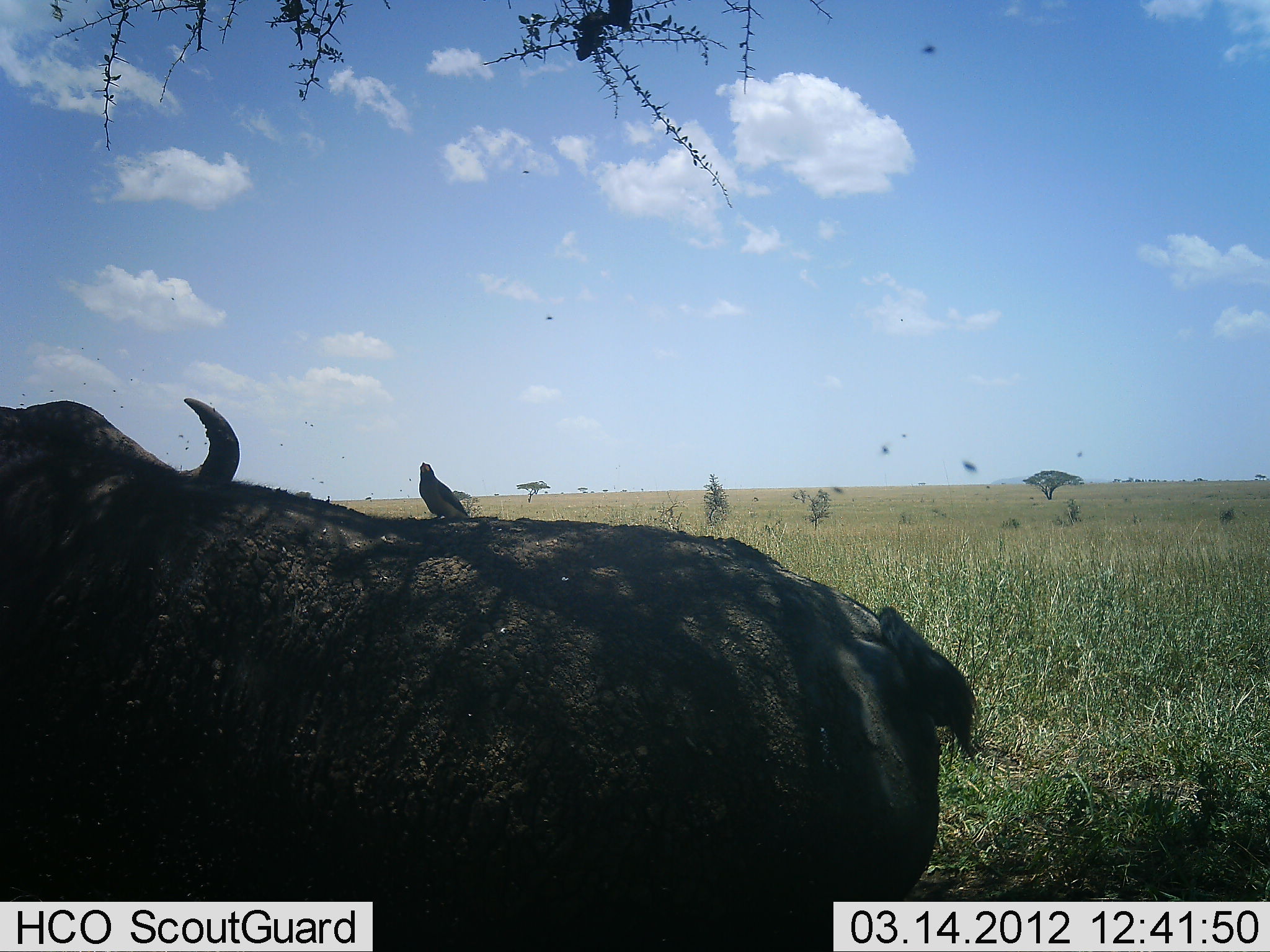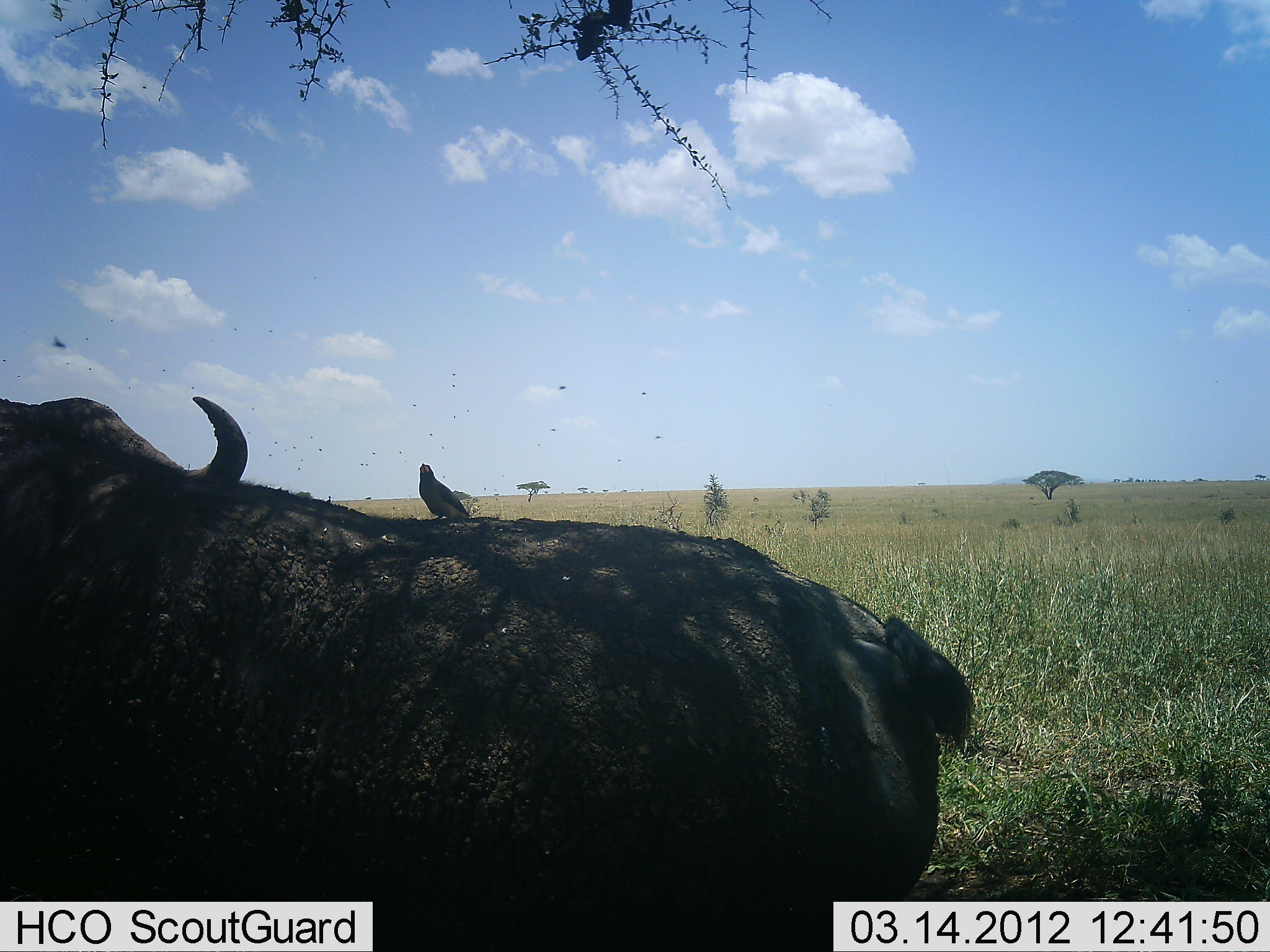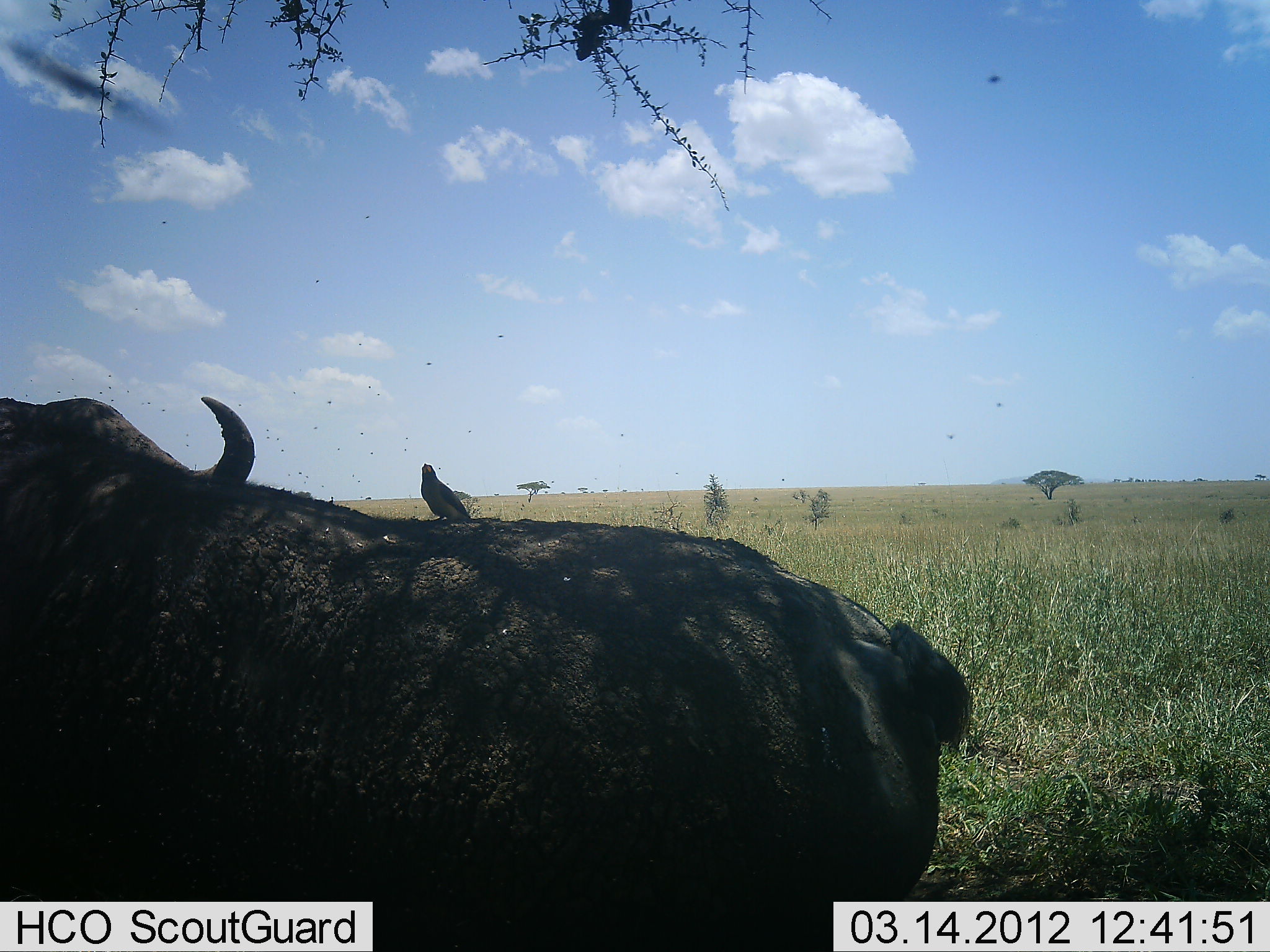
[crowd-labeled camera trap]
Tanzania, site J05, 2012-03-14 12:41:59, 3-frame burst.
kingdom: Animalia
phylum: Chordata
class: Mammalia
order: Artiodactyla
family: Bovidae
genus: Syncerus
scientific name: Syncerus caffer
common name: cape buffalo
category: buffalo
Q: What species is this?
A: Buffalo (cape buffalo) (Syncerus caffer).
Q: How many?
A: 1.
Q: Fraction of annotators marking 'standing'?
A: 80%.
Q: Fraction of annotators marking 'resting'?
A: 20%.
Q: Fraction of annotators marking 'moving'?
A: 0%.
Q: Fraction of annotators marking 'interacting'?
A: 7%.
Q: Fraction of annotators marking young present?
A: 0%.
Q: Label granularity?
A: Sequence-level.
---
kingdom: Animalia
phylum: Chordata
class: Aves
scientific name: Aves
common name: bird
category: otherbird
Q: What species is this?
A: Otherbird (bird) (Aves).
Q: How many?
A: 1.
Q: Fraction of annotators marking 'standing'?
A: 77%.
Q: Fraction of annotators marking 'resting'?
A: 31%.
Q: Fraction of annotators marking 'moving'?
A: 8%.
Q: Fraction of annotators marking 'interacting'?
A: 8%.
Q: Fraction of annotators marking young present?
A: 0%.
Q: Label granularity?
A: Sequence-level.